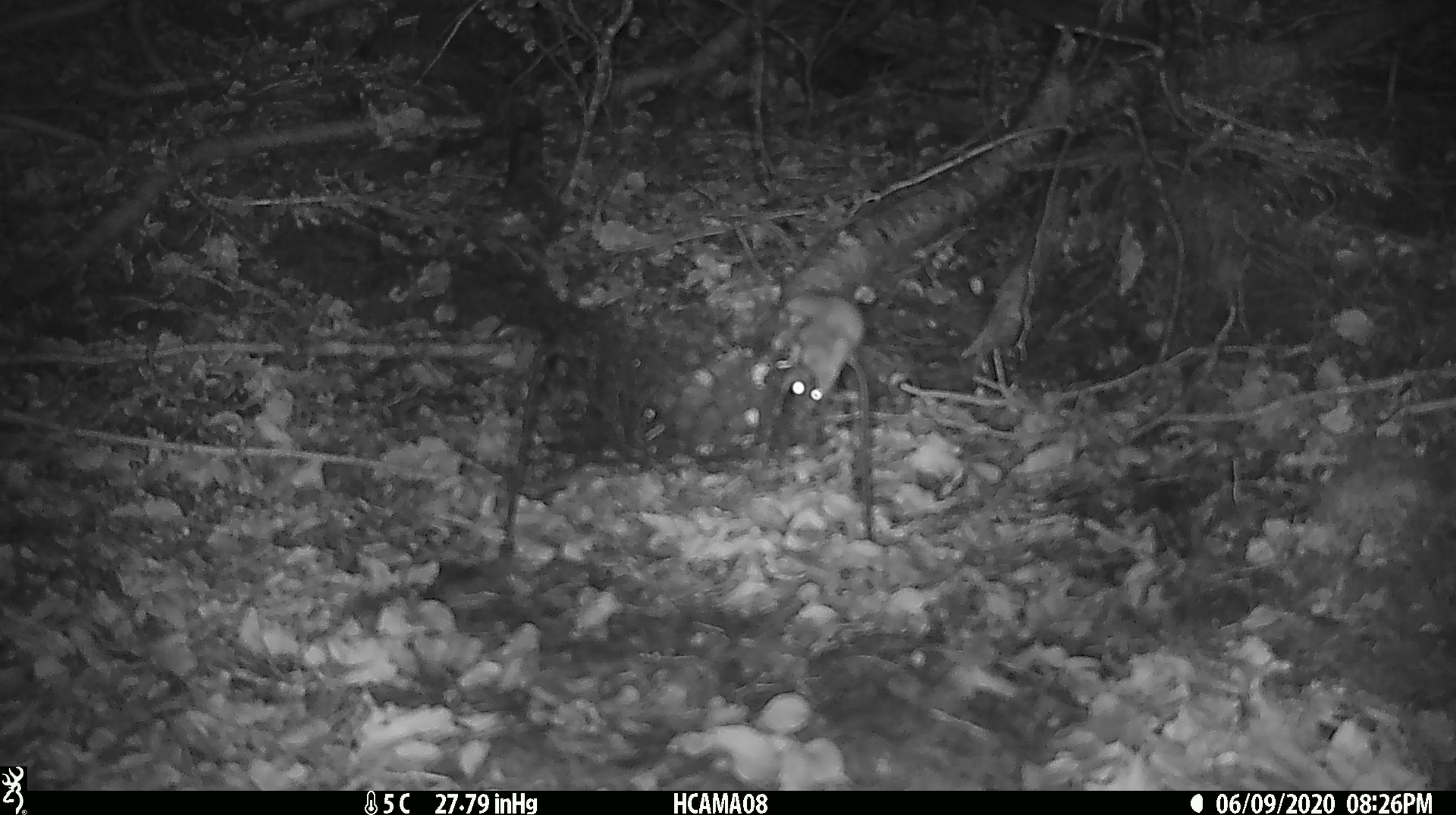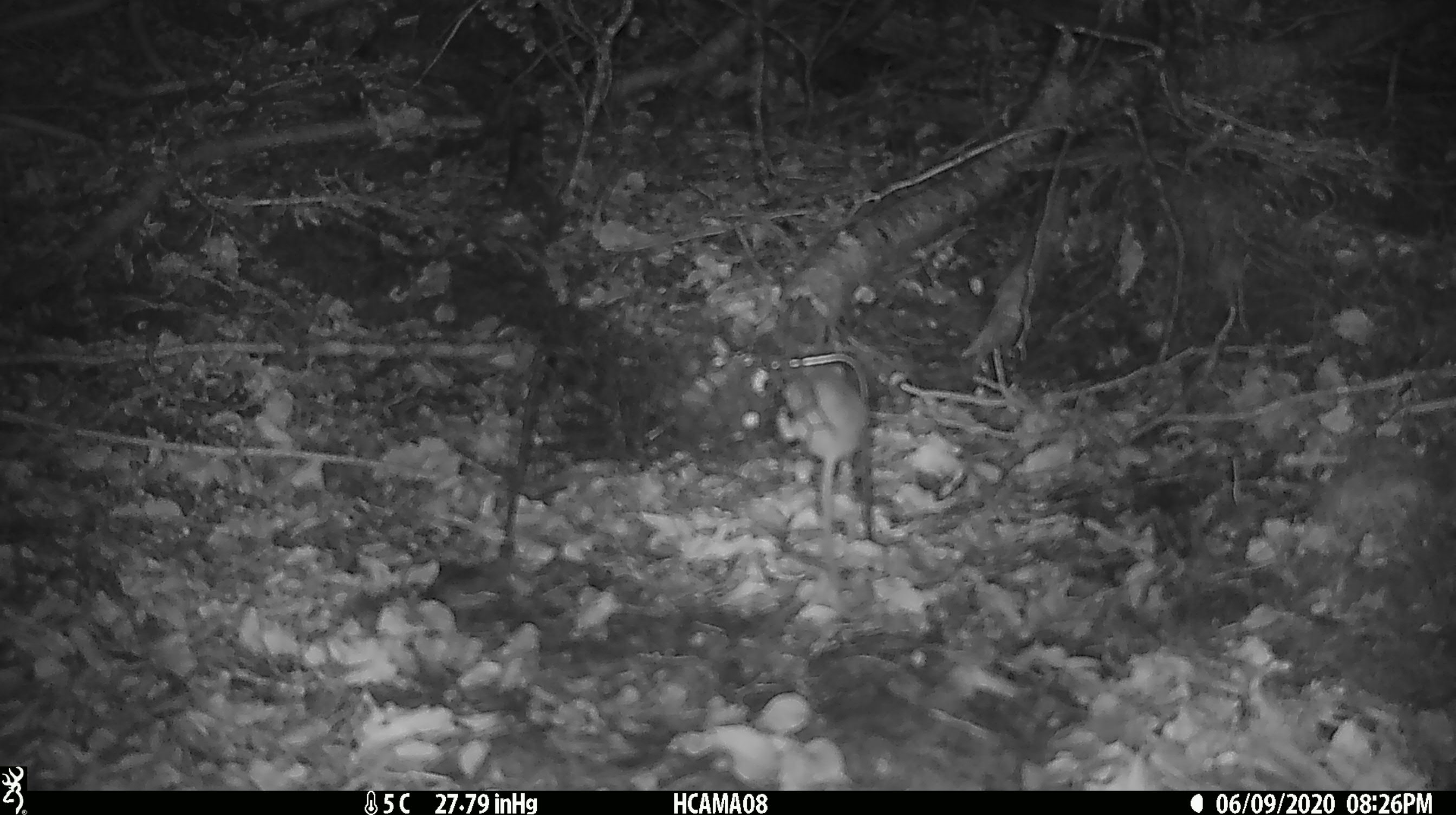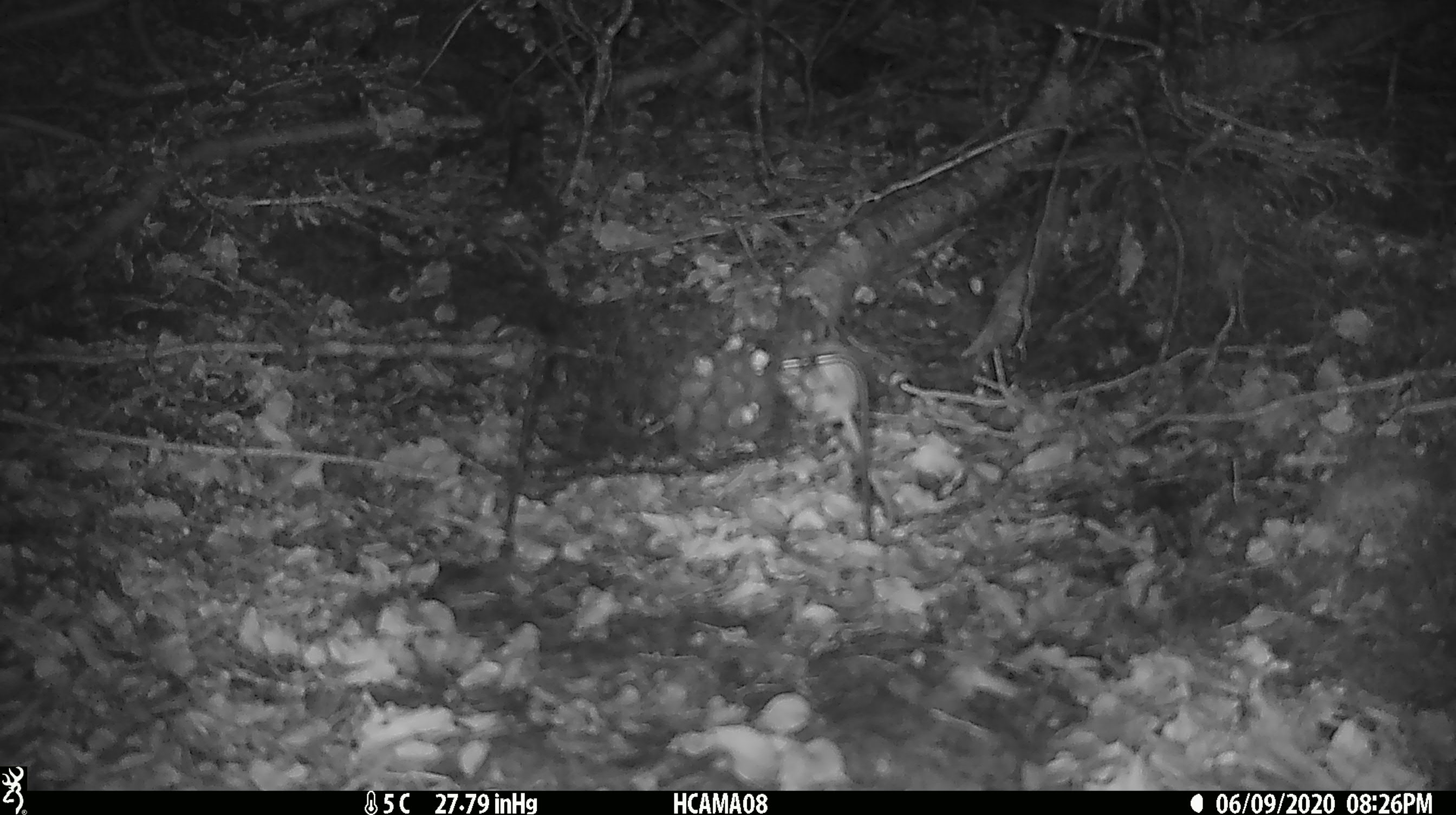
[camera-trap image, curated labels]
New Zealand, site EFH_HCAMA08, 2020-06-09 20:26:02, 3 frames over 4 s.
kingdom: Animalia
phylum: Chordata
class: Mammalia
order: Rodentia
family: Muridae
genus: Mus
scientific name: Mus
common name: mouse